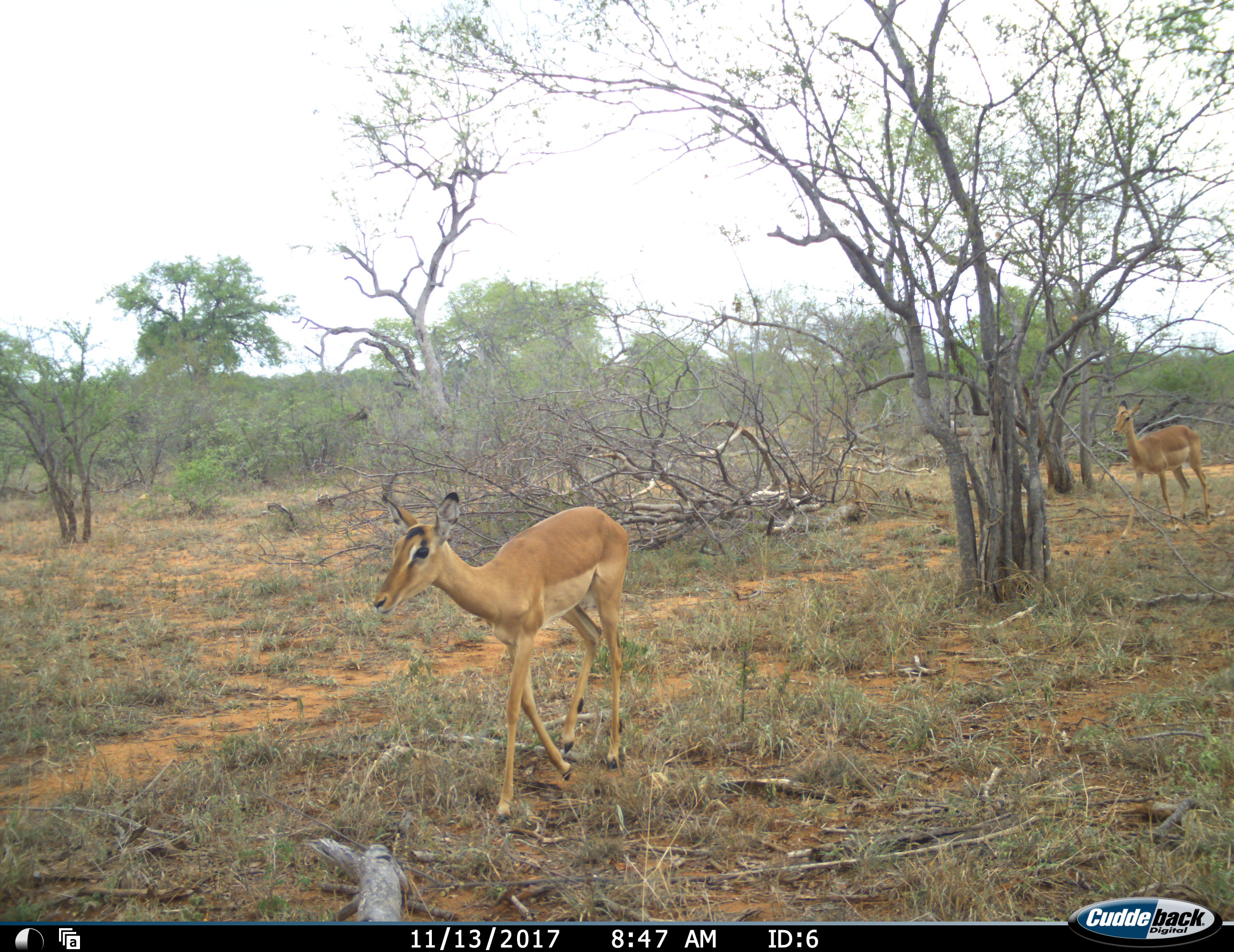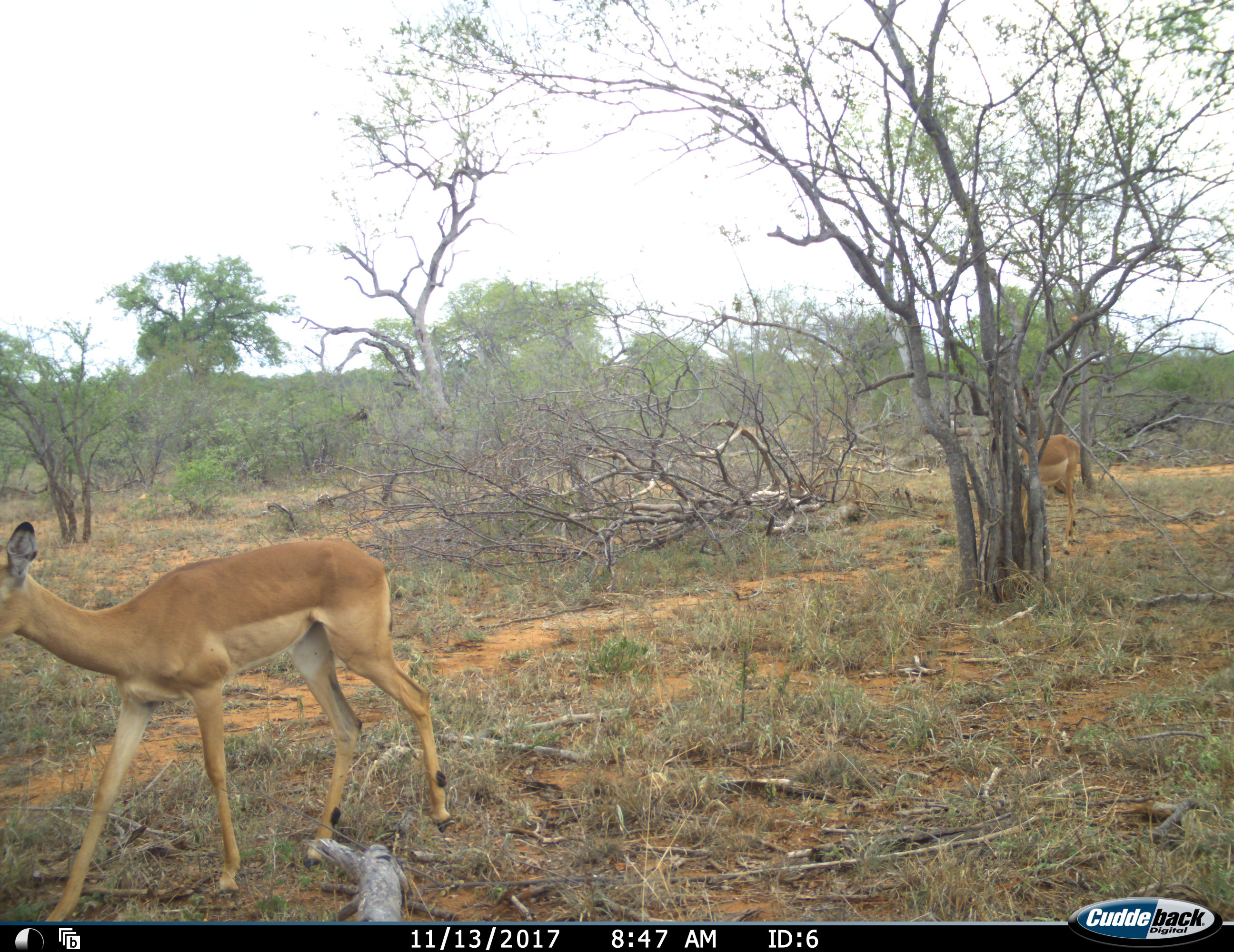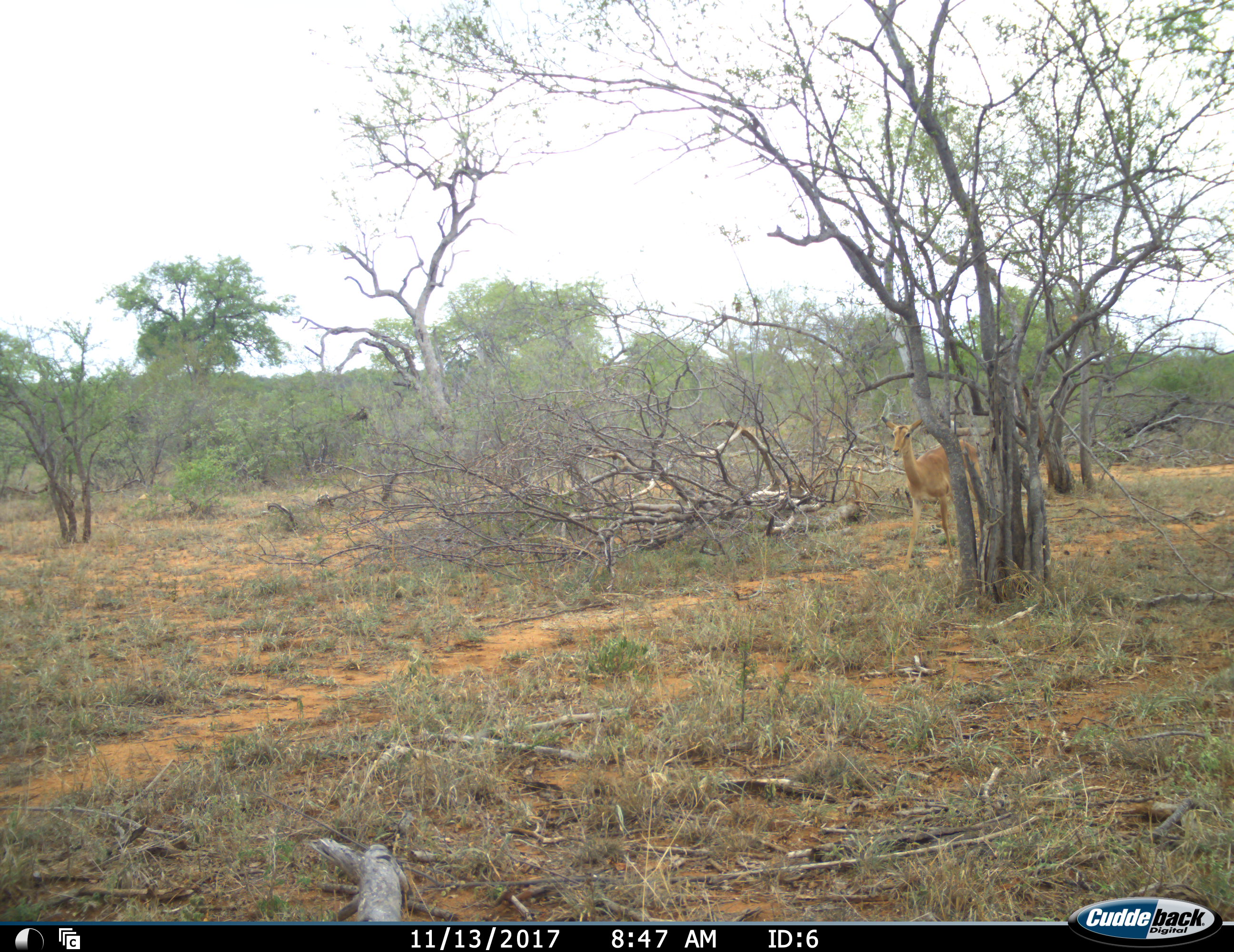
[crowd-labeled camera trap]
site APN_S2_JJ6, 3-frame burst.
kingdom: Animalia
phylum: Chordata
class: Mammalia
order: Artiodactyla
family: Bovidae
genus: Aepyceros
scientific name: Aepyceros melampus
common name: impala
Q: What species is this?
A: Impala (Aepyceros melampus).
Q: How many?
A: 2.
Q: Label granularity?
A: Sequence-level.